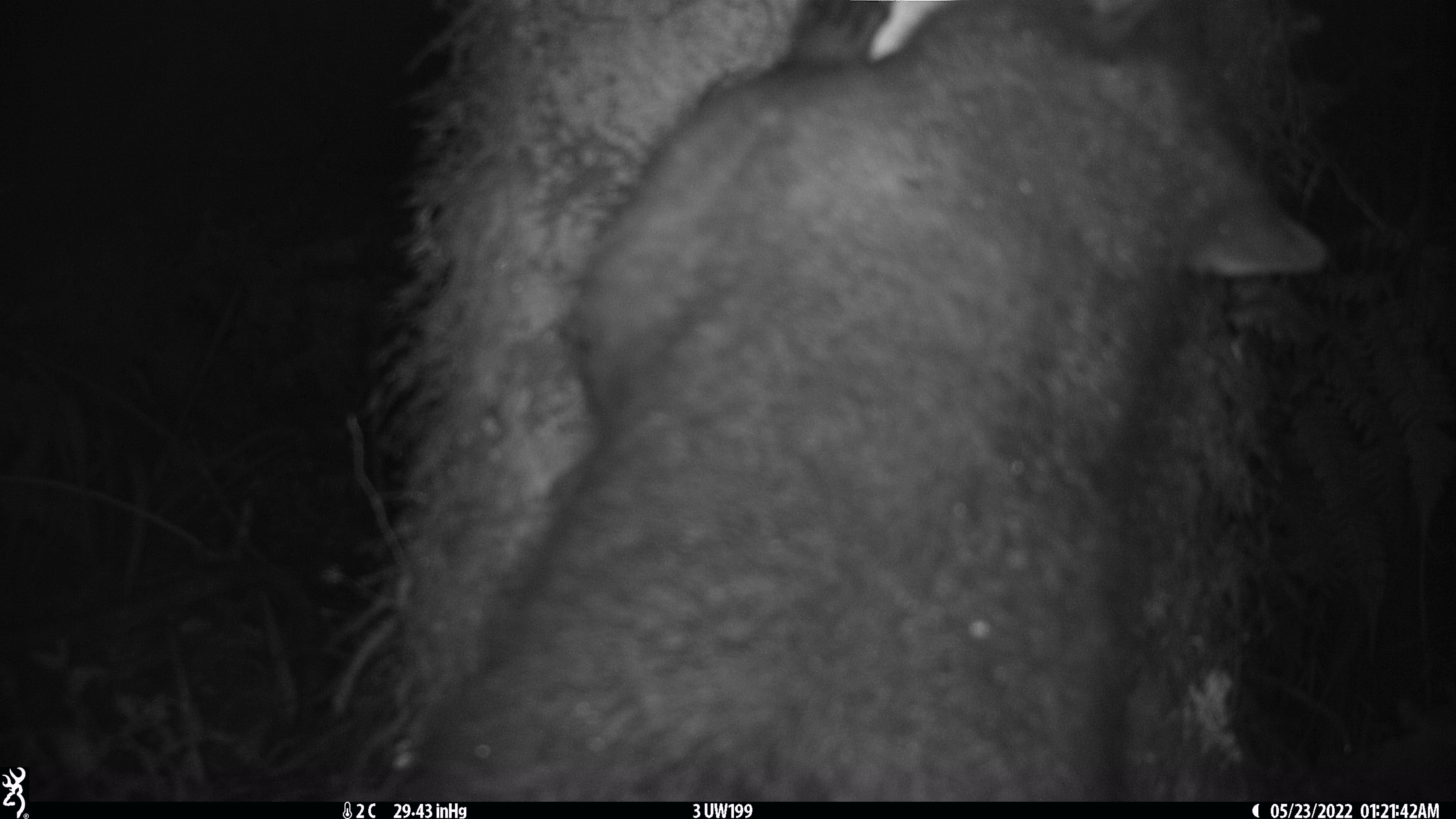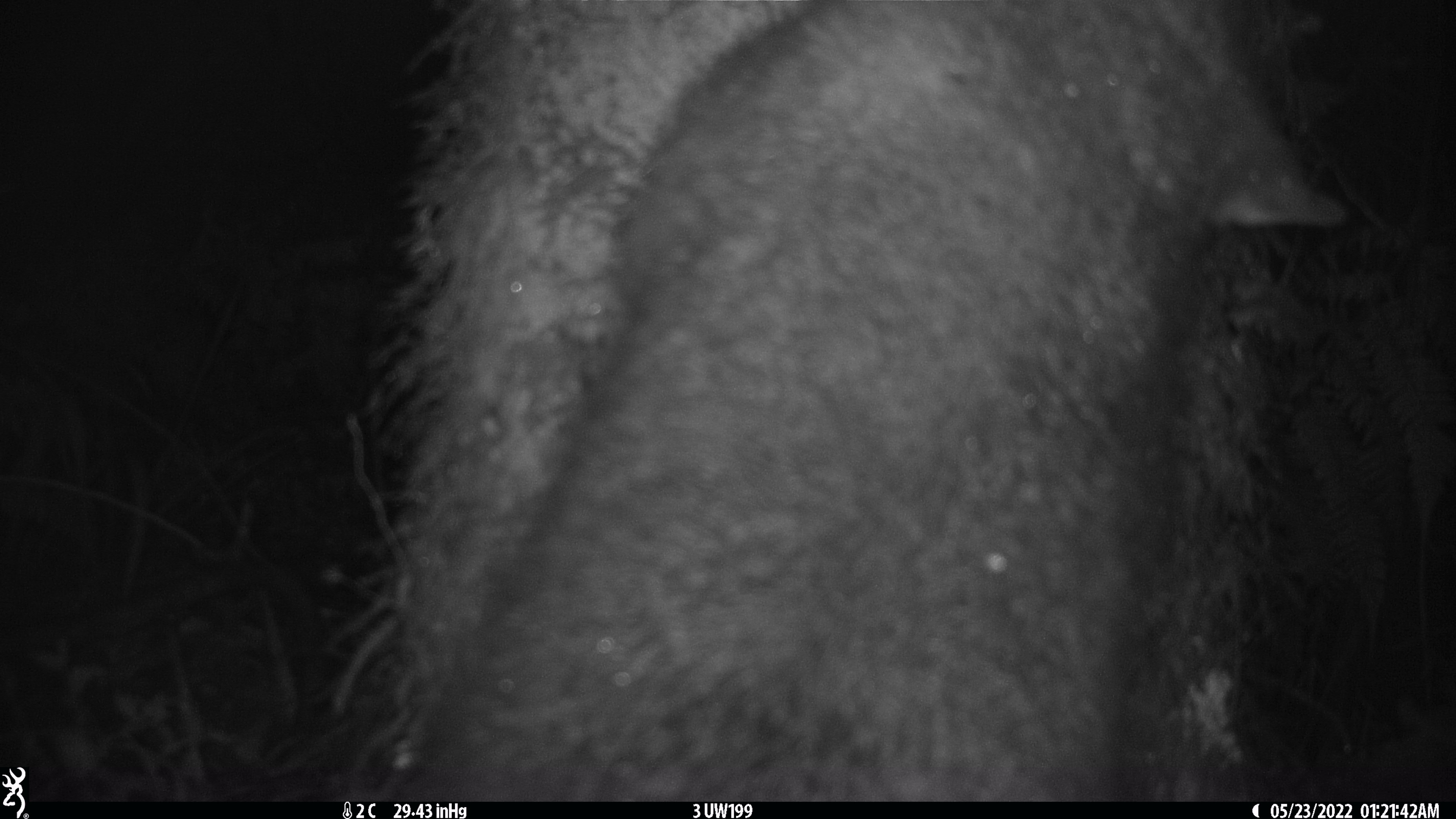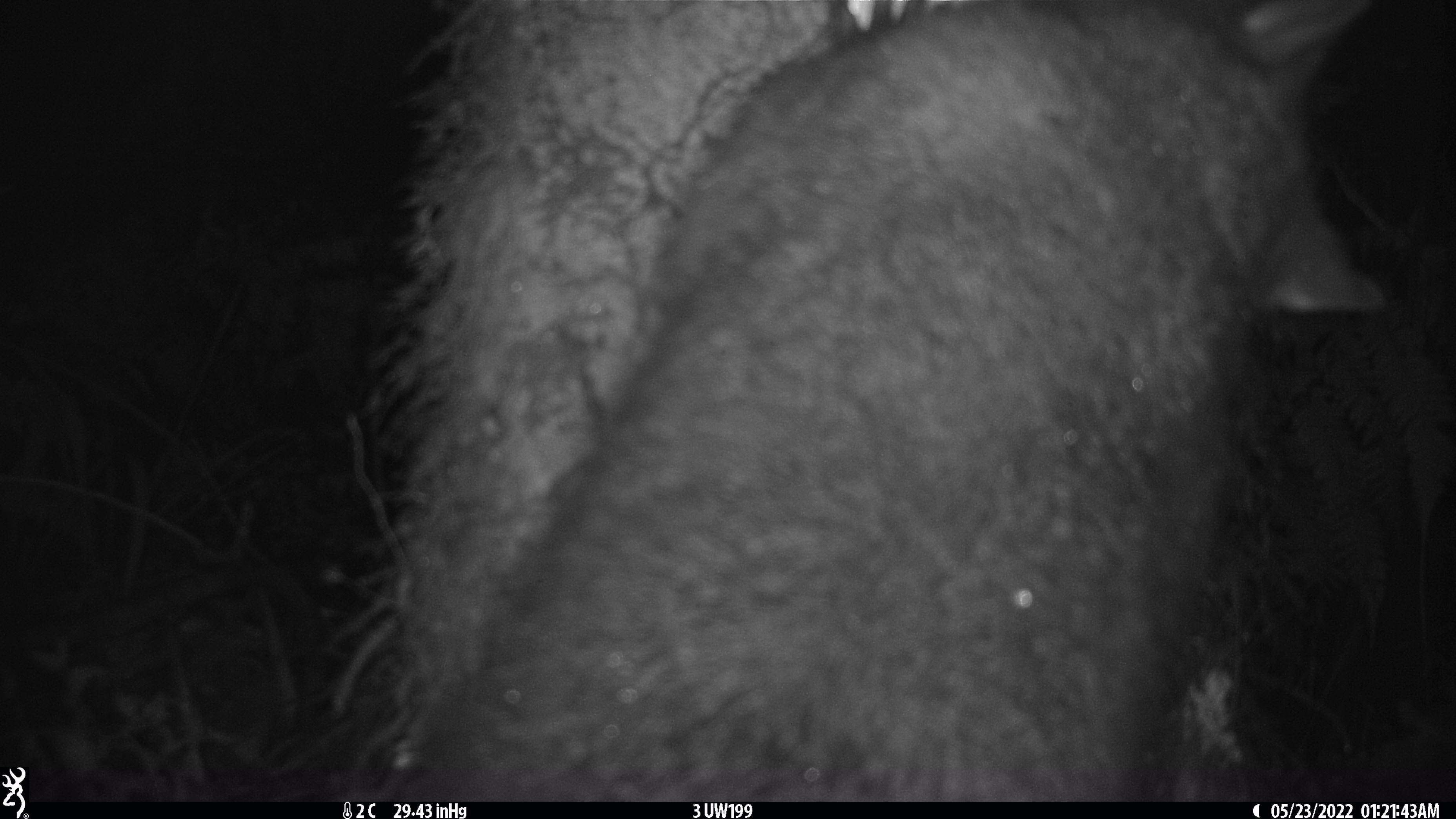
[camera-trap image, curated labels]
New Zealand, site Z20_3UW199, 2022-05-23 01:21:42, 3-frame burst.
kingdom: Animalia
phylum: Chordata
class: Mammalia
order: Diprotodontia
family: Phalangeridae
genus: Trichosurus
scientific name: Trichosurus vulpecula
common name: common brushtail possum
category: possum